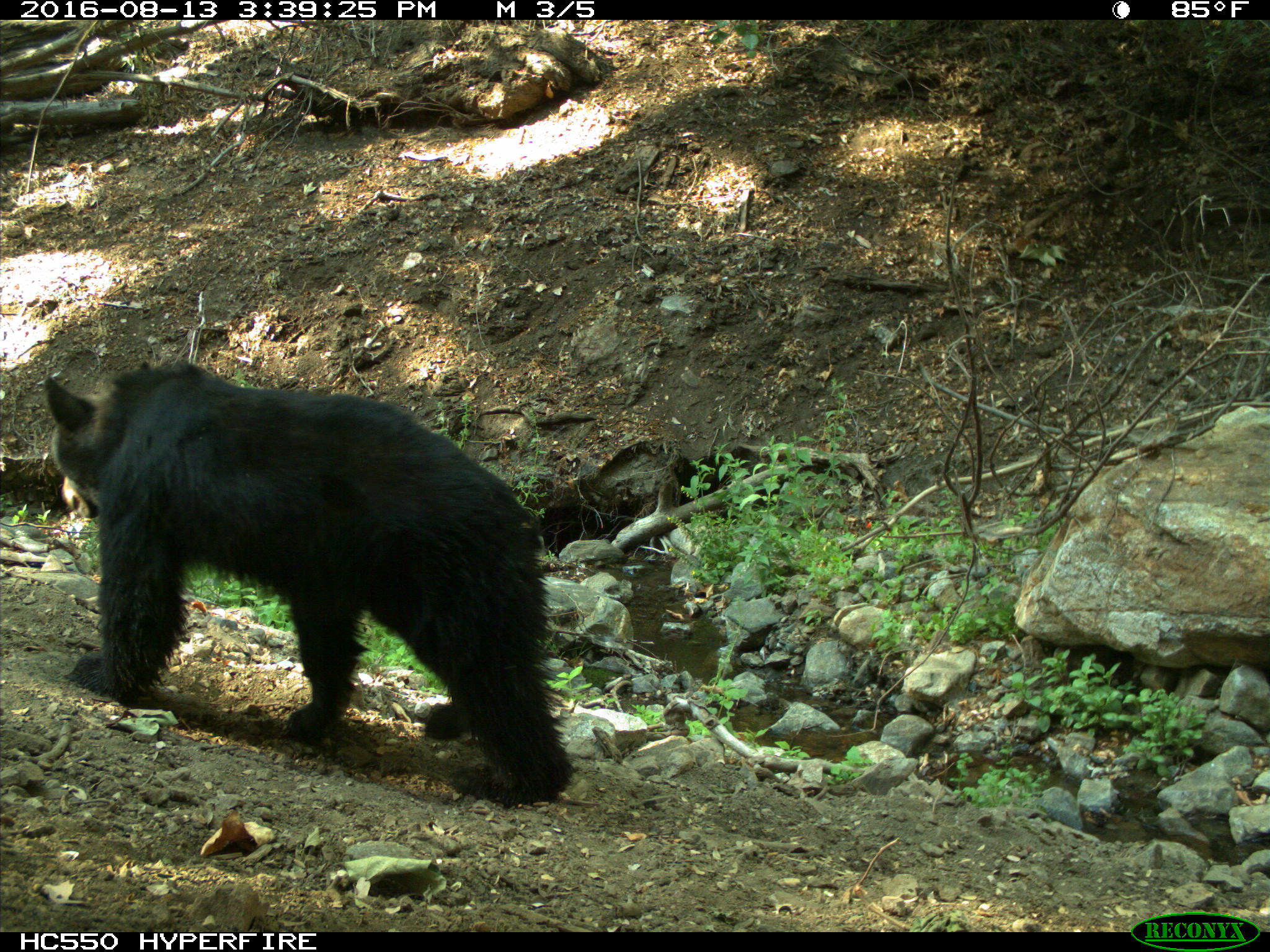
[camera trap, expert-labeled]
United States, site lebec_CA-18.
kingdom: Animalia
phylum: Chordata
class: Mammalia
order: Carnivora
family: Ursidae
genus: Ursus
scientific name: Ursus americanus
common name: american black bear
Ursus americanus (american black bear).